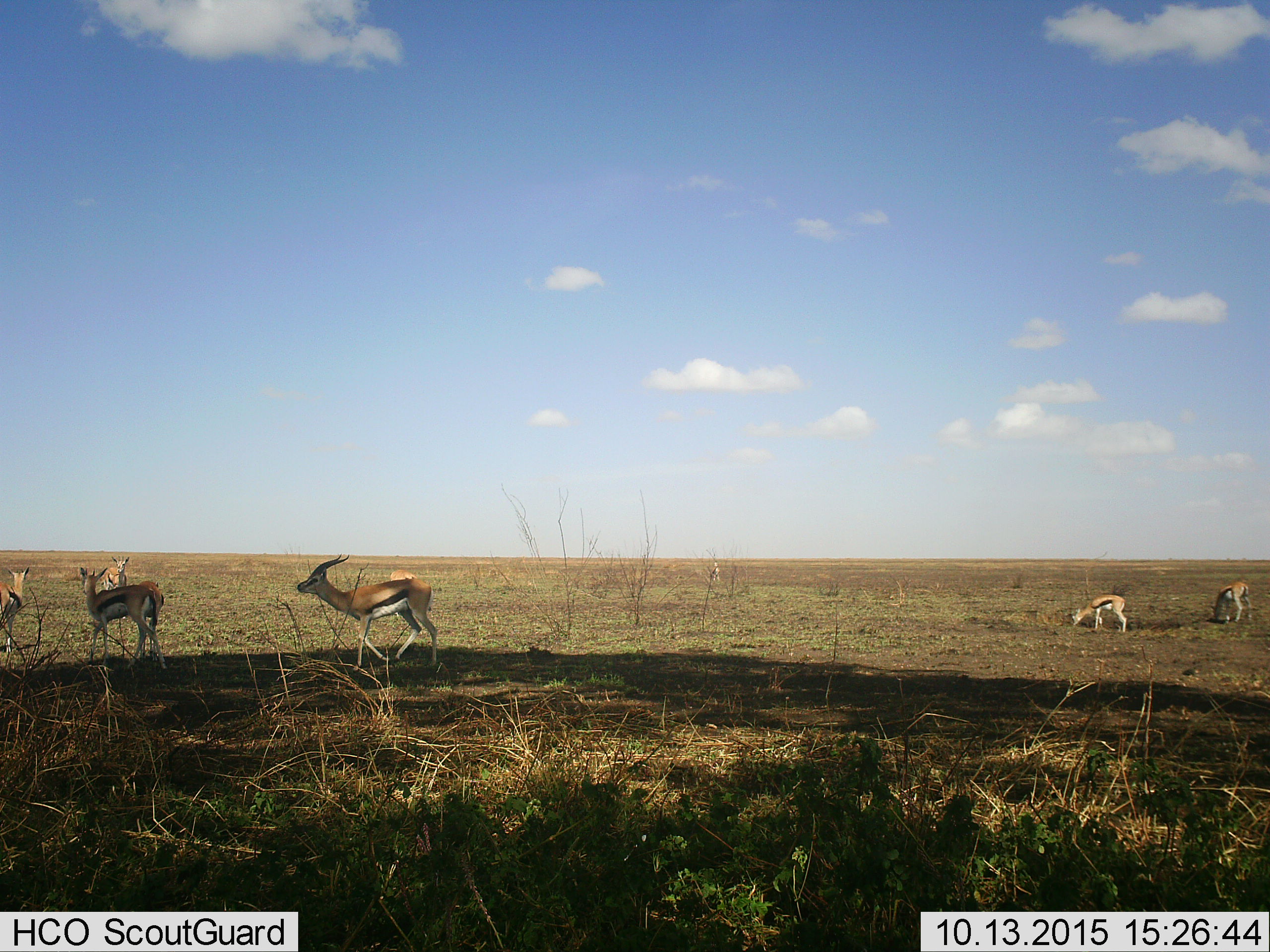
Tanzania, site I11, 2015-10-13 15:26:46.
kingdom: Animalia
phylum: Chordata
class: Mammalia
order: Artiodactyla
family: Bovidae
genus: Eudorcas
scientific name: Eudorcas thomsonii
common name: thomson's gazelle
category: gazellethomsons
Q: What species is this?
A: Gazellethomsons (thomson's gazelle) (Eudorcas thomsonii).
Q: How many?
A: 7.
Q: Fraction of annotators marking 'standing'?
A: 43%.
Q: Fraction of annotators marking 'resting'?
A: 0%.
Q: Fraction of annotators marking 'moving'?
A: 71%.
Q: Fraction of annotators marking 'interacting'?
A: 0%.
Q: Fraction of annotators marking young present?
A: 0%.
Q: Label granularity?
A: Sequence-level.